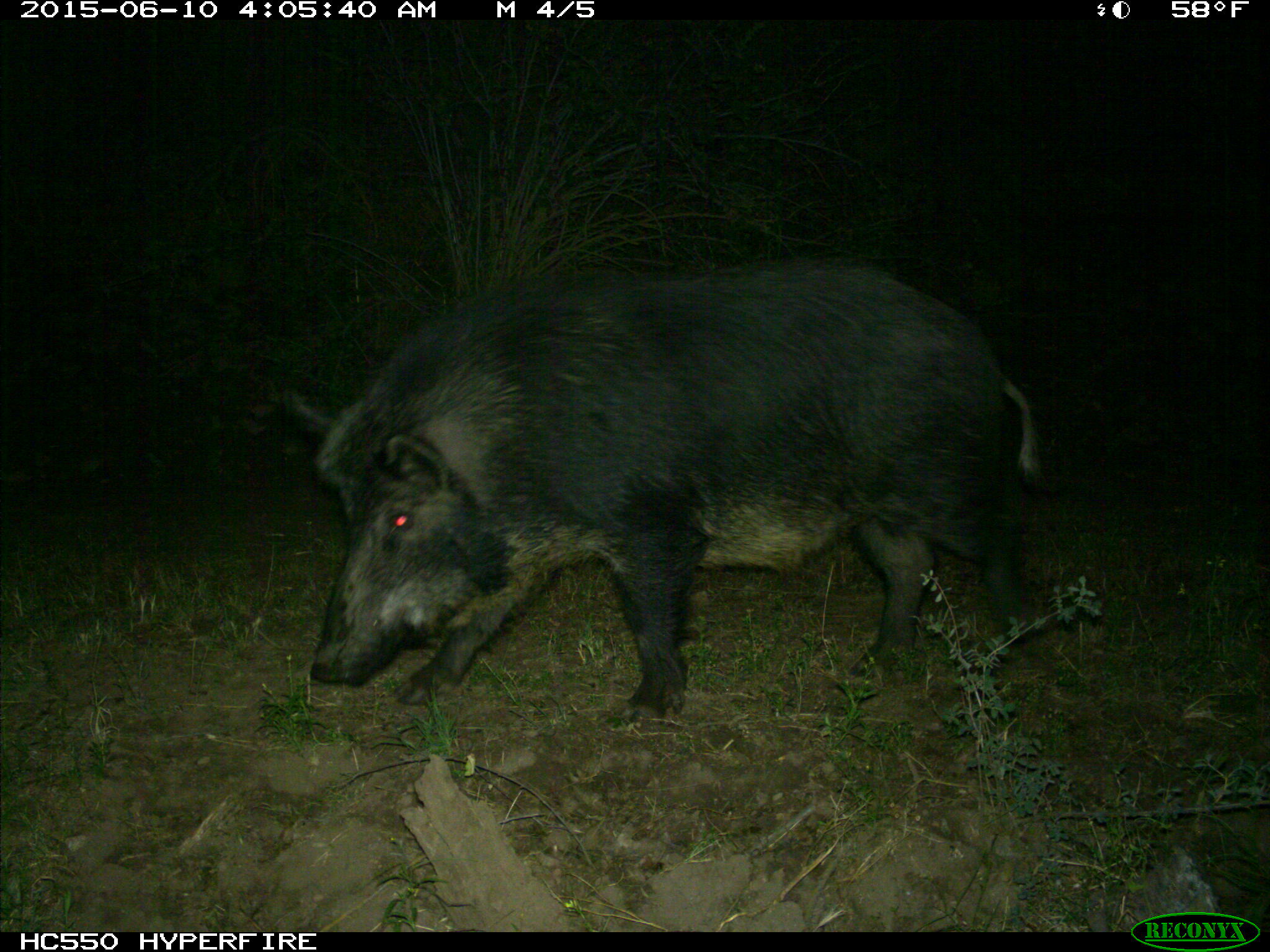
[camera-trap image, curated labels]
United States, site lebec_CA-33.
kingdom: Animalia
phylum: Chordata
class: Mammalia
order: Artiodactyla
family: Suidae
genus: Sus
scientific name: Sus scrofa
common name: wild boar